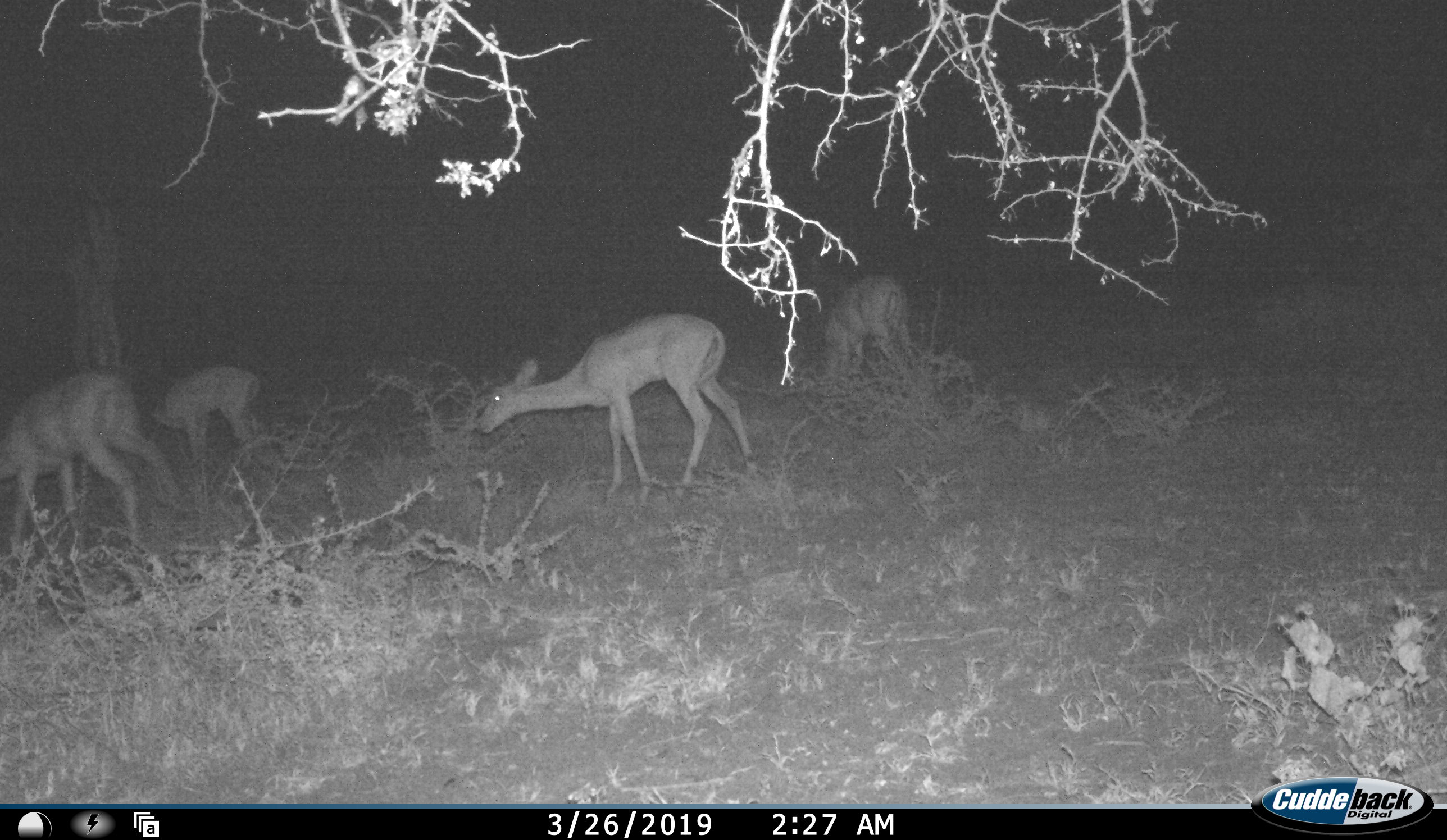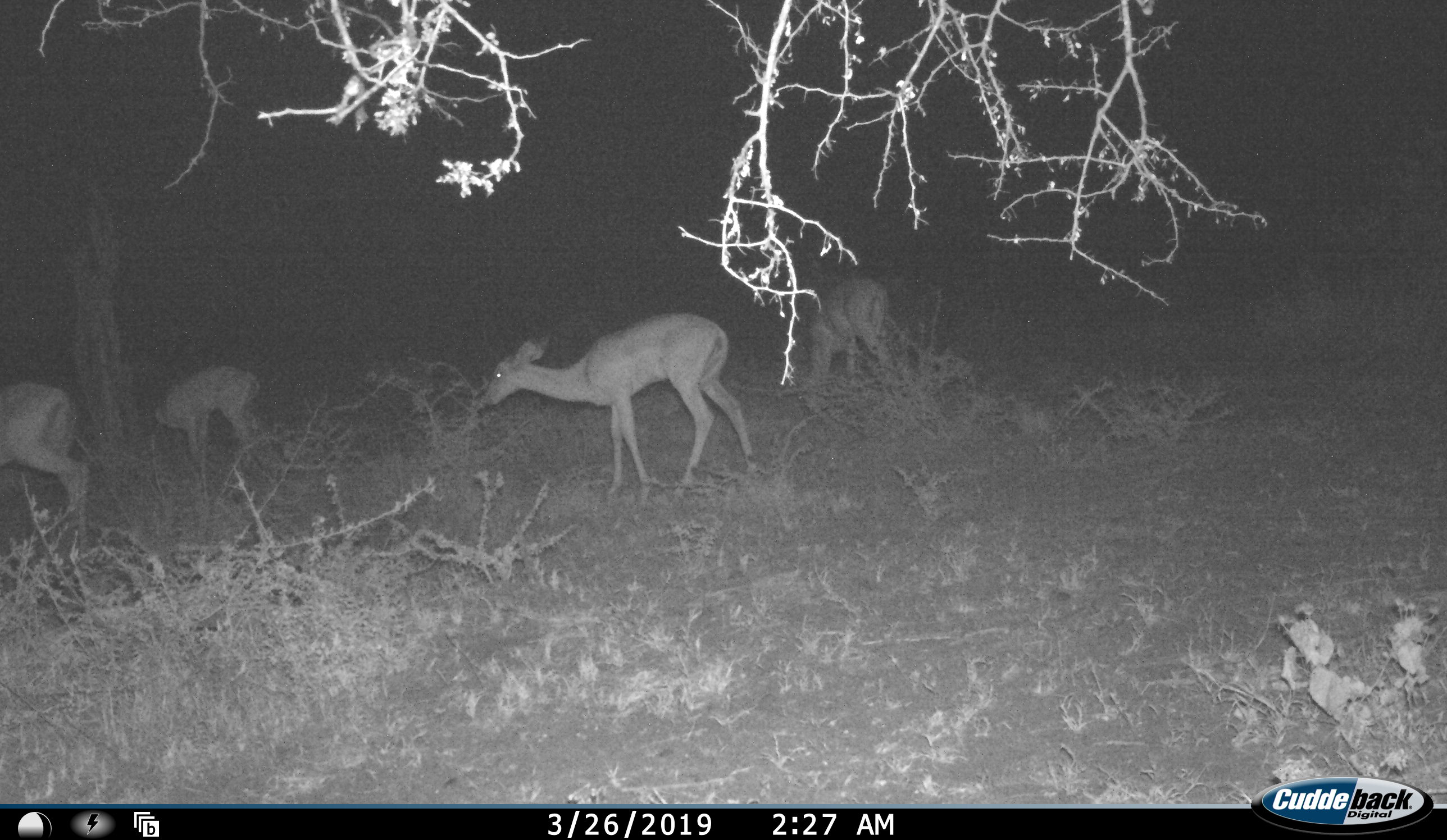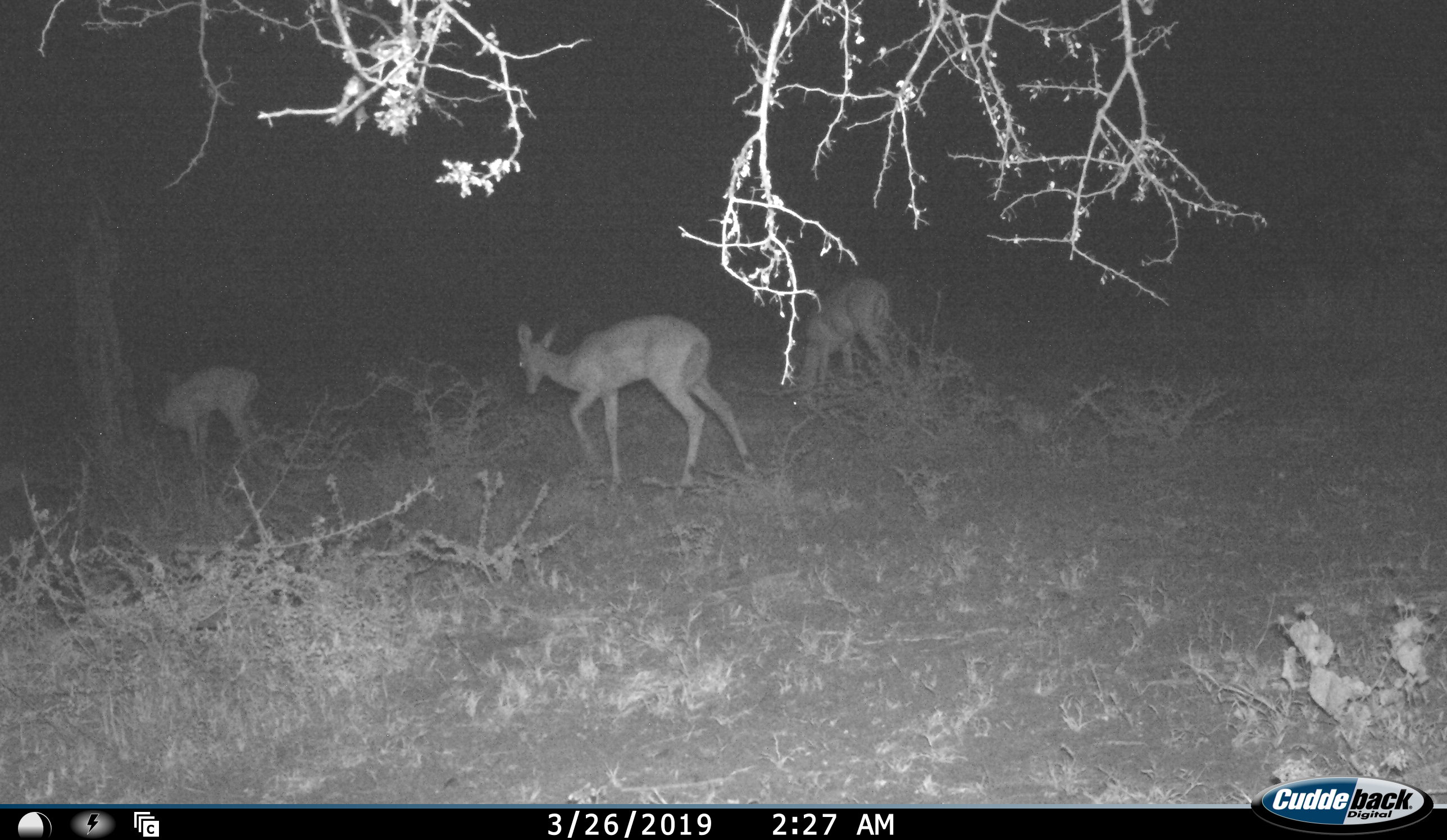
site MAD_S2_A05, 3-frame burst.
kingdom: Animalia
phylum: Chordata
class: Mammalia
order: Artiodactyla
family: Bovidae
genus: Aepyceros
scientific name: Aepyceros melampus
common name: impala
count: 4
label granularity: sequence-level